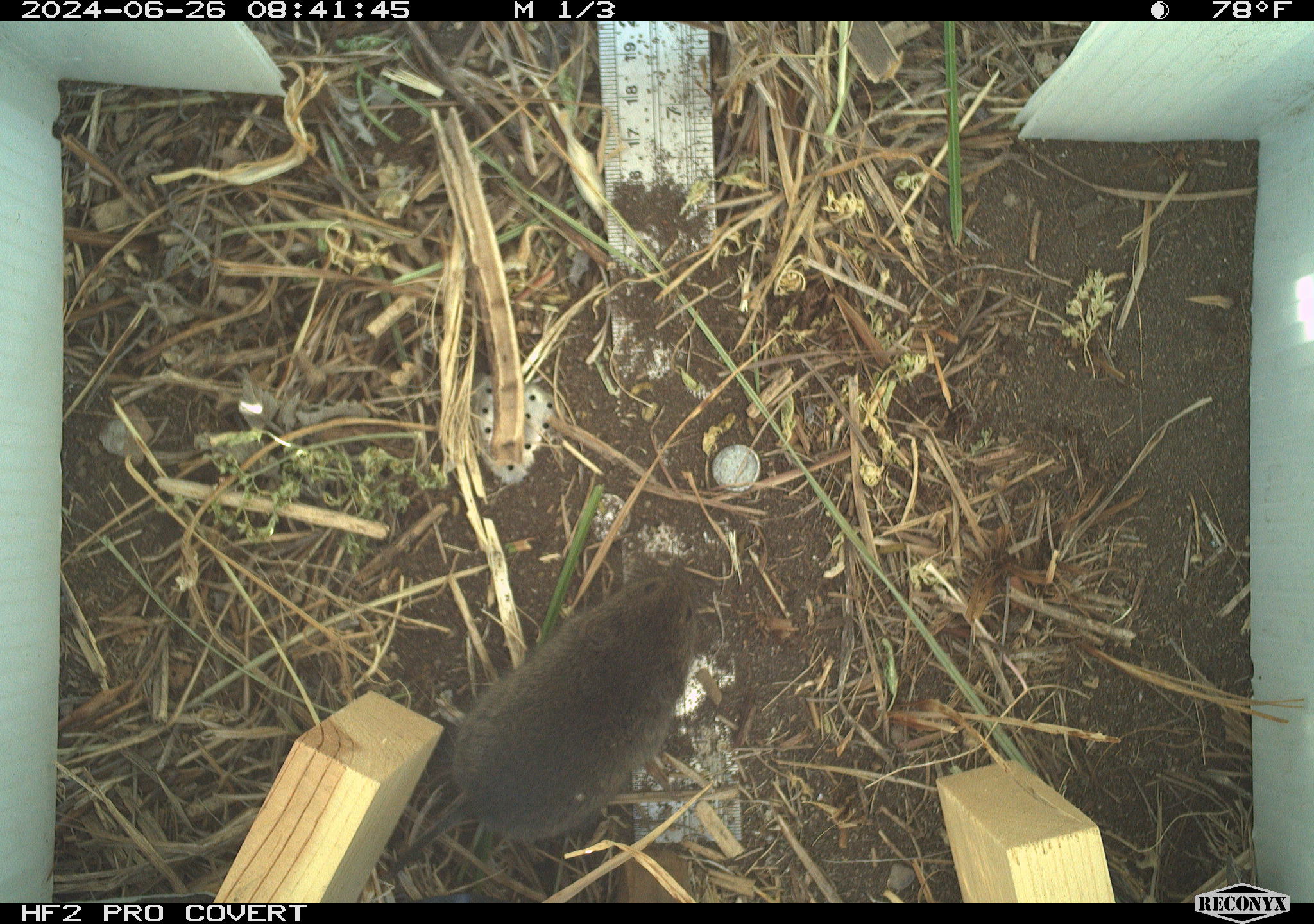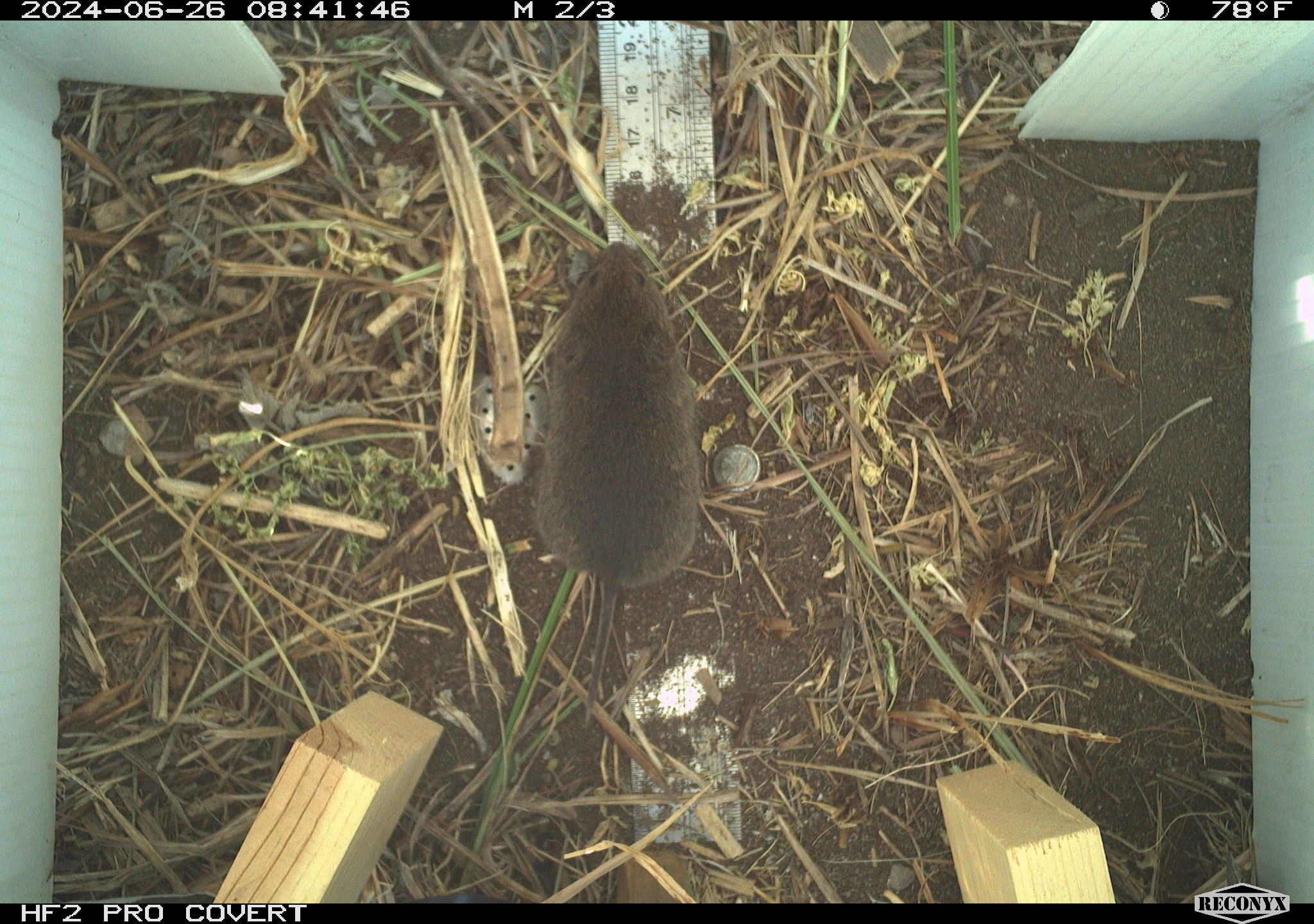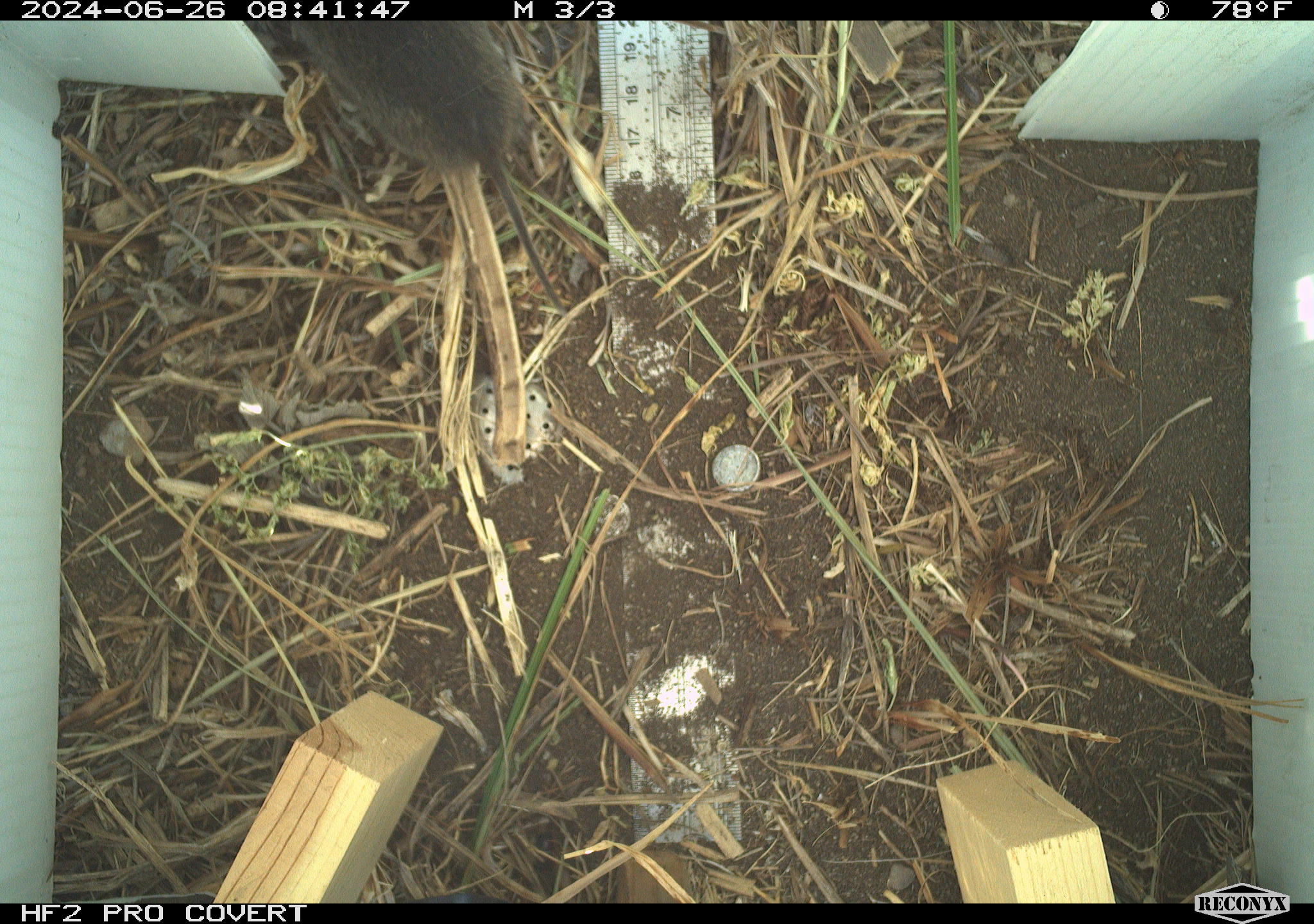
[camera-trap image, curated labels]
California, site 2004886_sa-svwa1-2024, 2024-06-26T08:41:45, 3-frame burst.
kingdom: Animalia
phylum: Chordata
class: Mammalia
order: Rodentia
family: Cricetidae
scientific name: Arvicolinae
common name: voles, lemmings, and muskrats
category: arvicolinae subfamily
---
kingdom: Animalia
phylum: Arthropoda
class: Malacostraca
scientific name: Malacostraca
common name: amphipods, crabs, isopods, krill, lobsters and shrimps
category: malacostracan